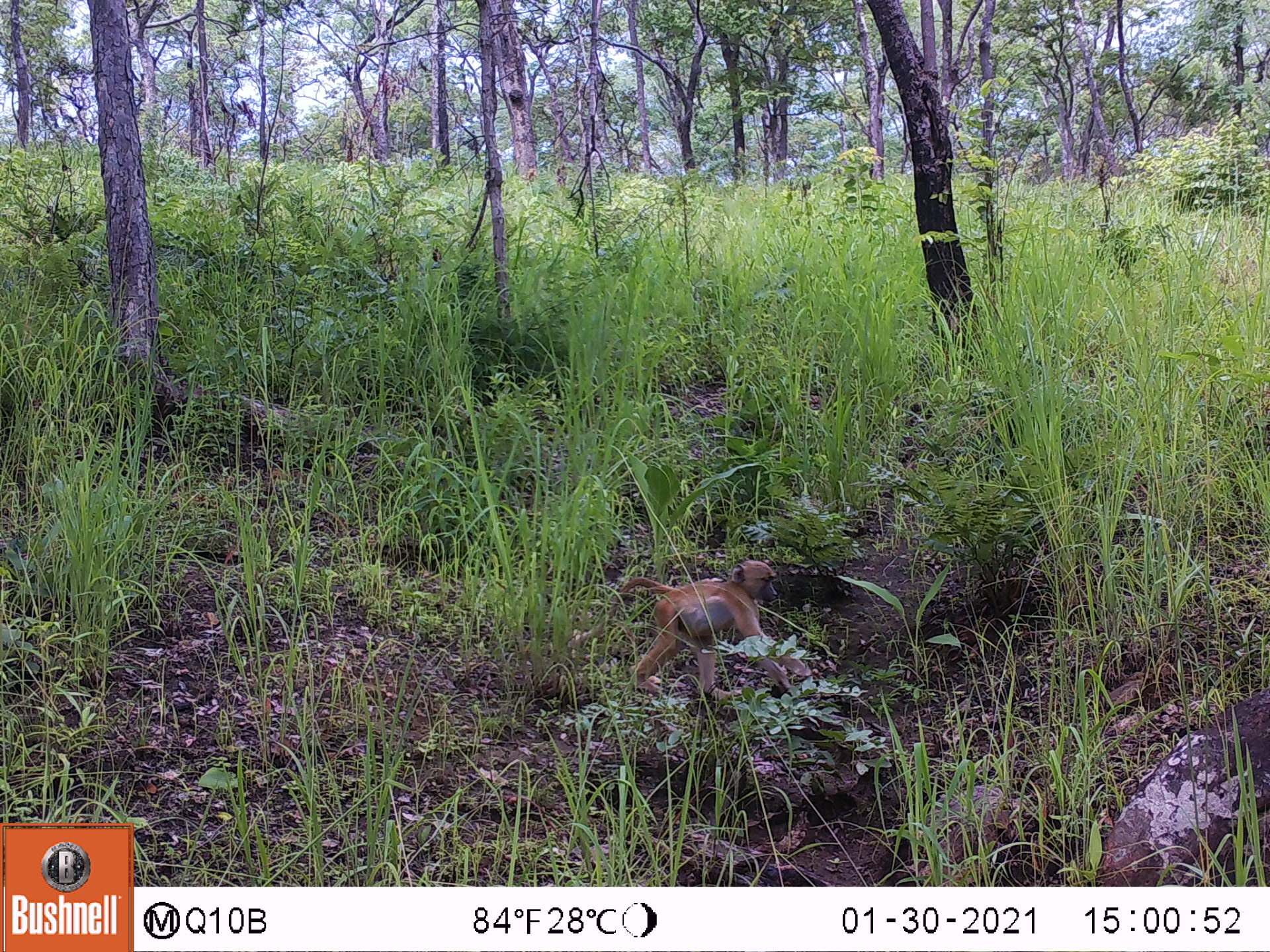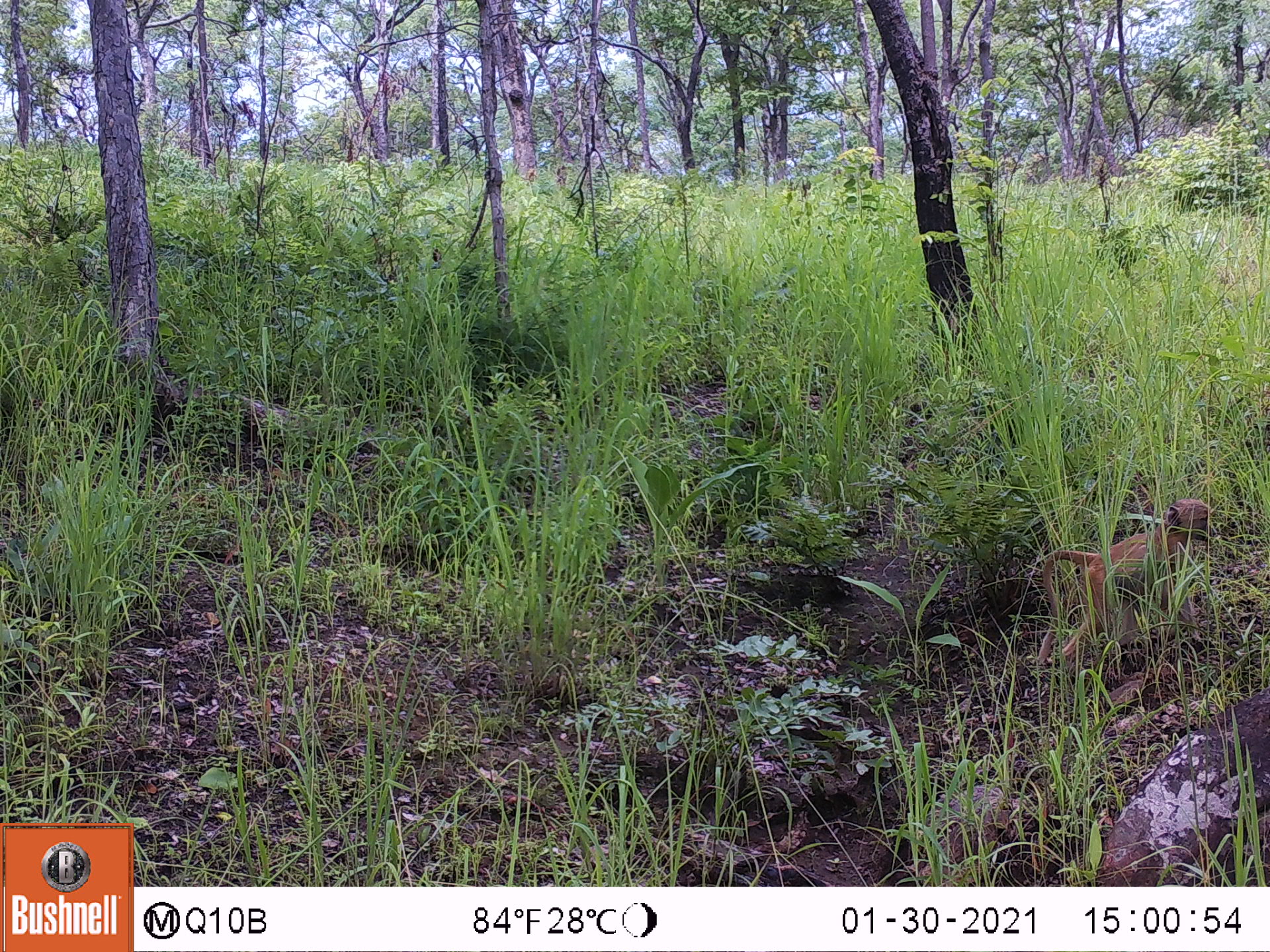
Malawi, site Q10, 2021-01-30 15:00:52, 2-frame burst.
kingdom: Animalia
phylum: Chordata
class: Mammalia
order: Primates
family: Cercopithecidae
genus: Papio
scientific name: Papio cynocephalus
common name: yellow baboon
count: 1